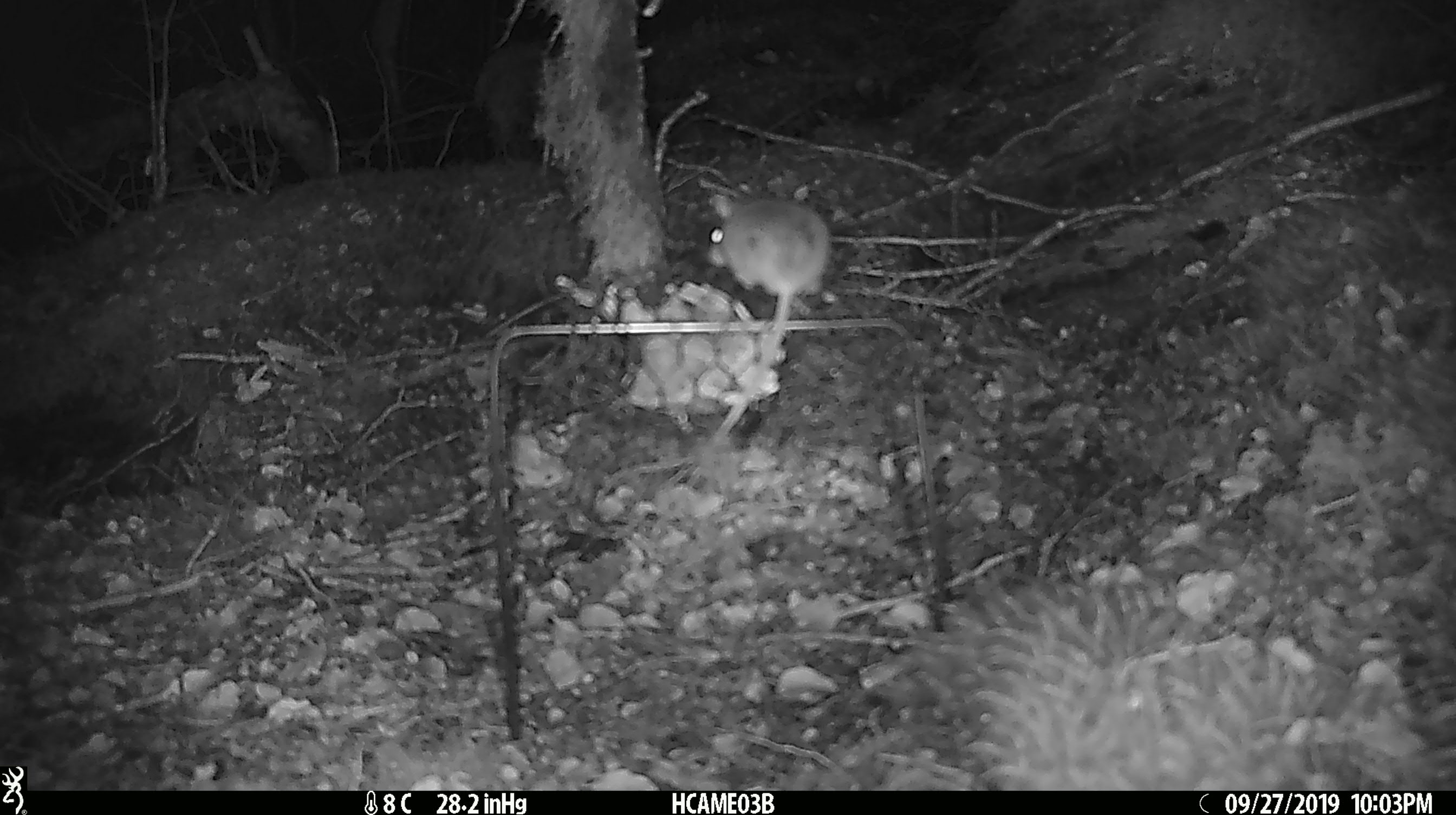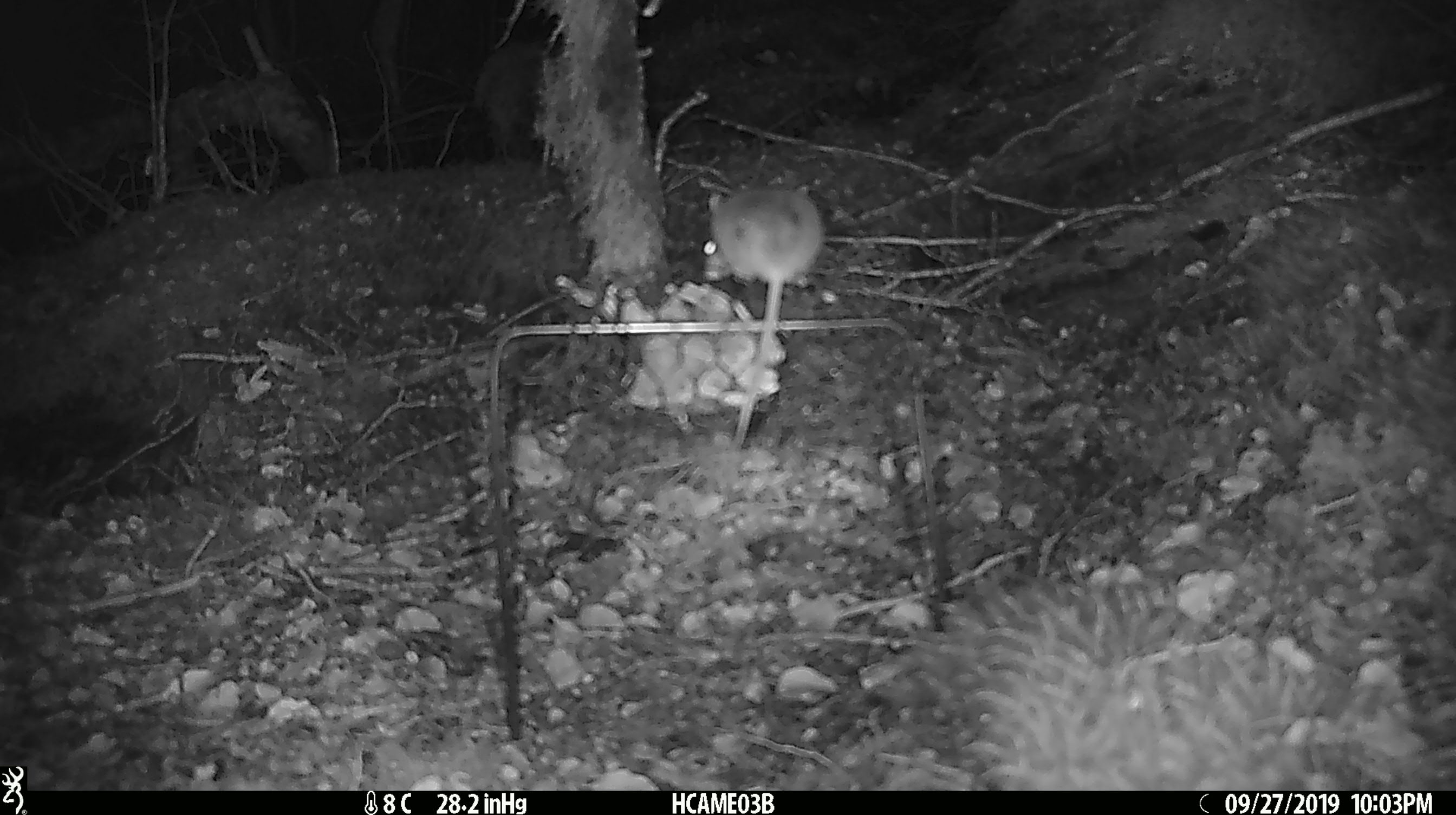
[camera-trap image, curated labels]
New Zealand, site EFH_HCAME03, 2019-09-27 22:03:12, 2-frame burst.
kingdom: Animalia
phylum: Chordata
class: Mammalia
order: Rodentia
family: Muridae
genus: Mus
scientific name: Mus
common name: mouse